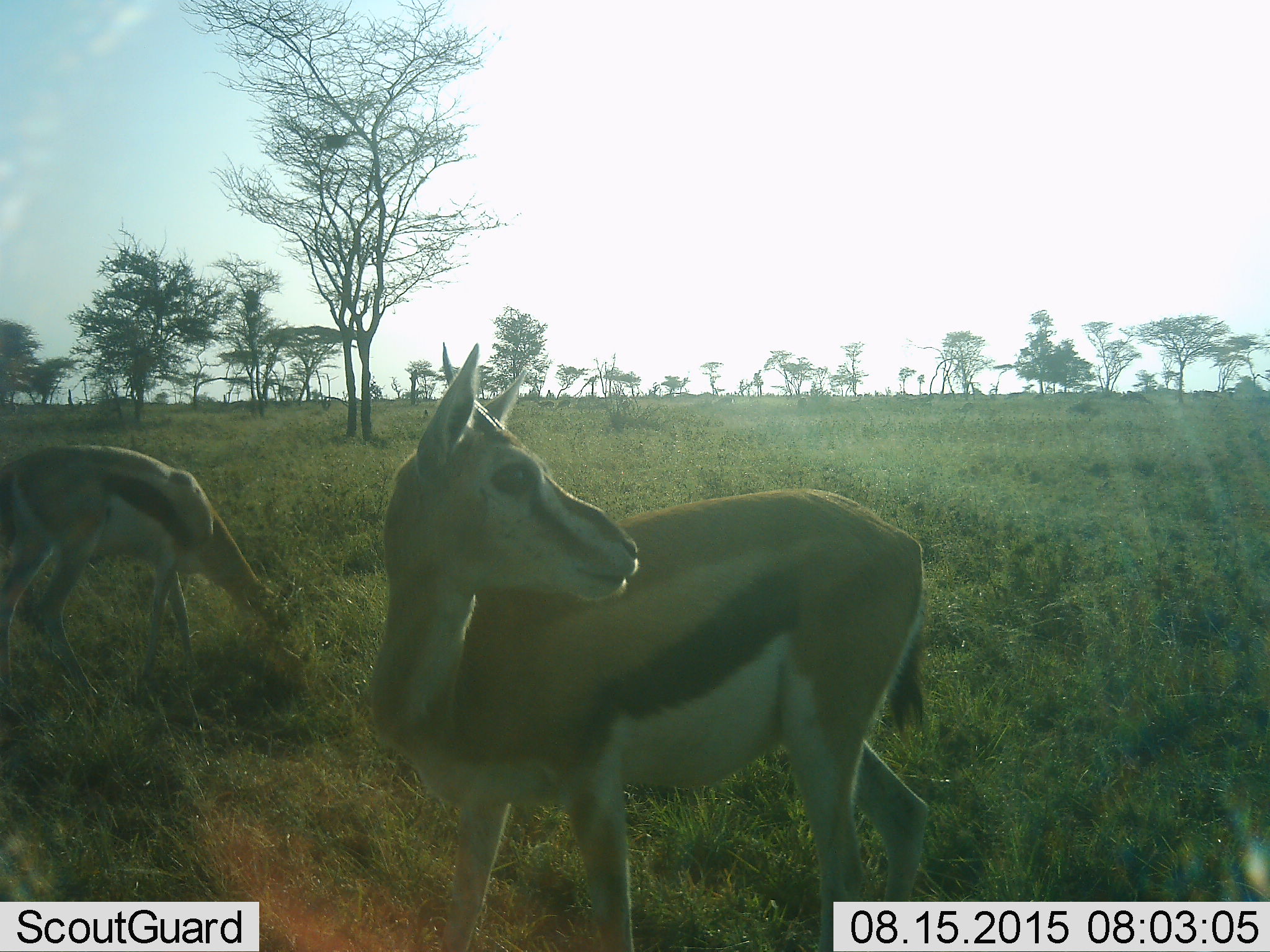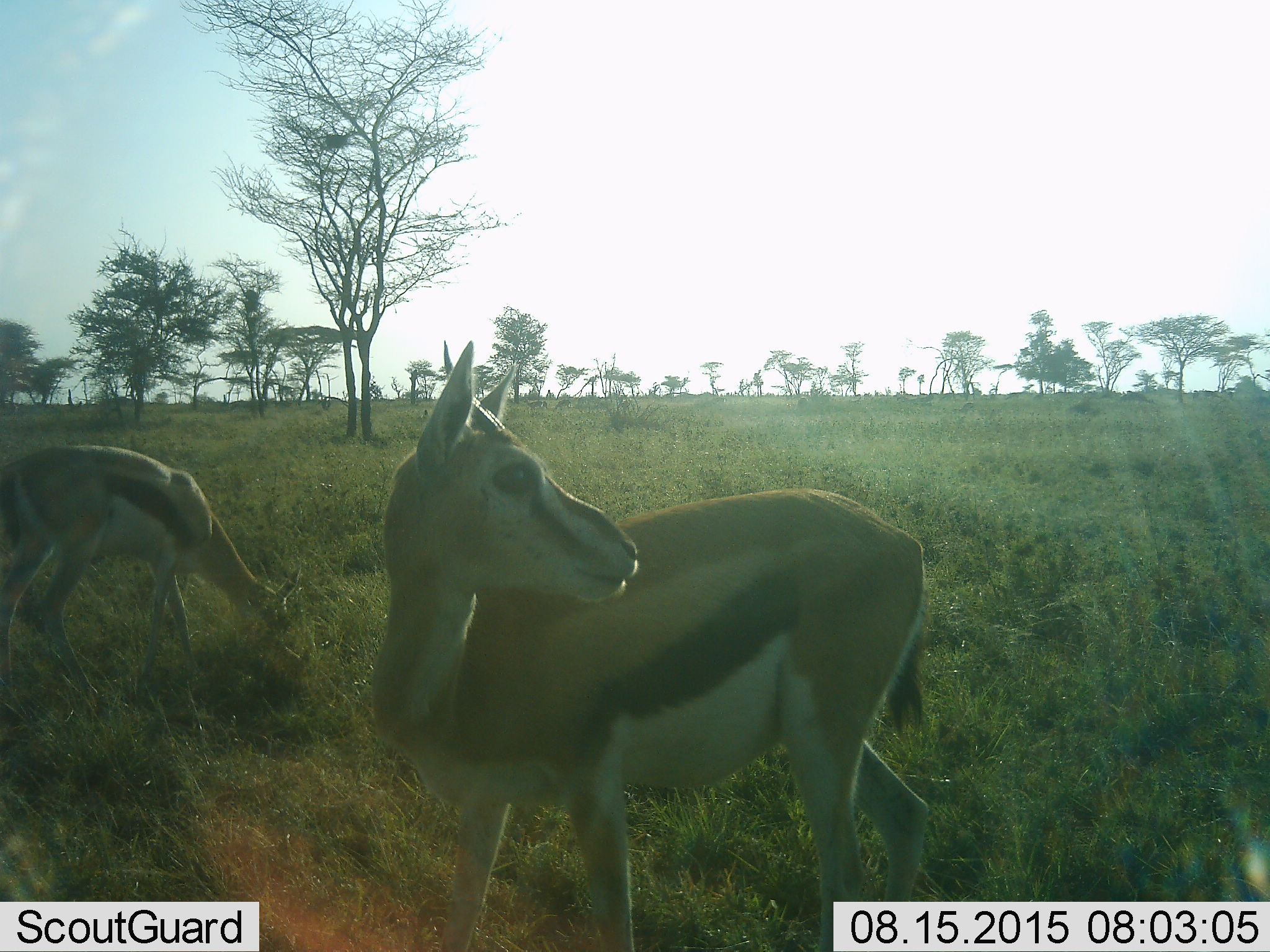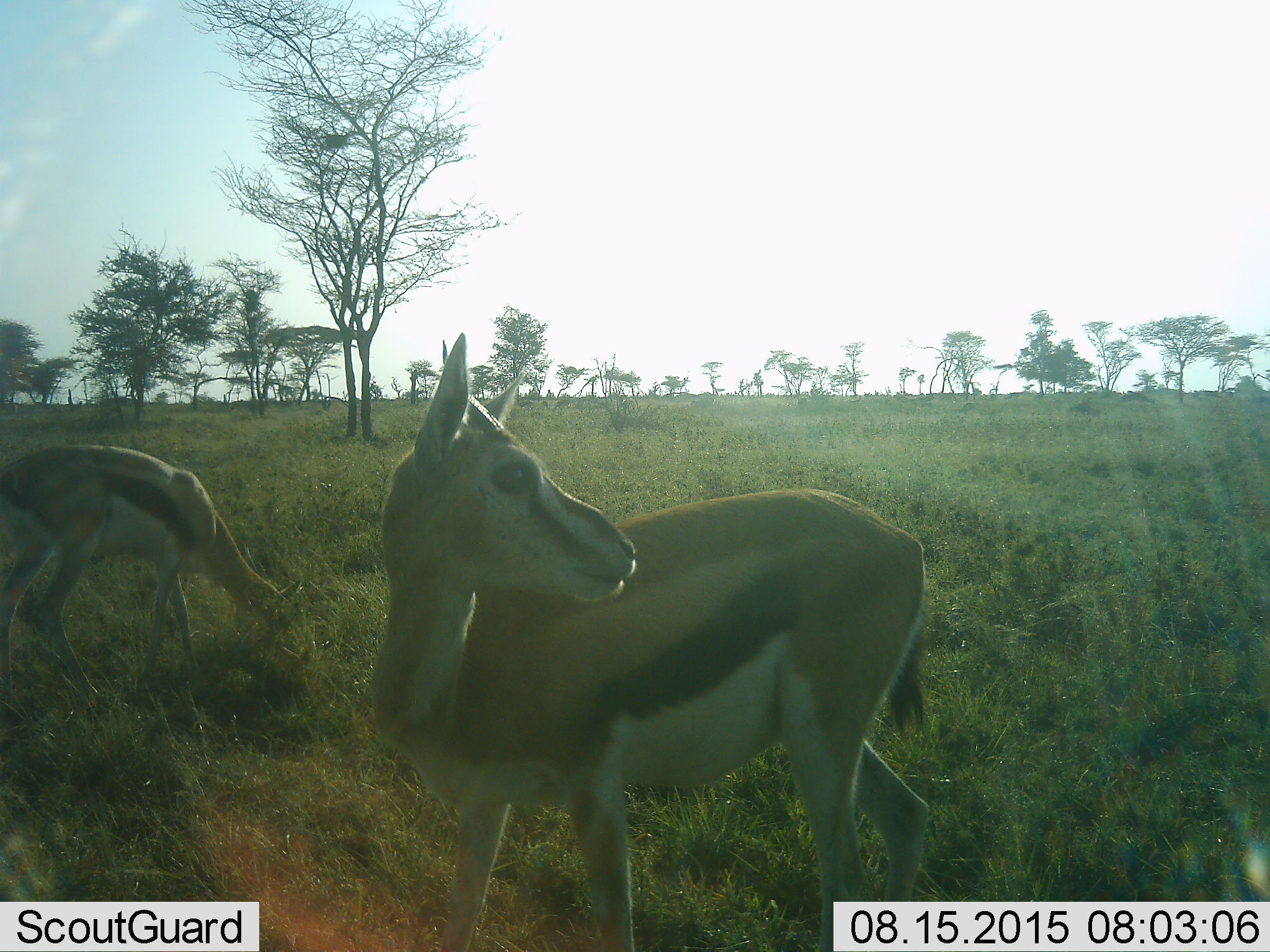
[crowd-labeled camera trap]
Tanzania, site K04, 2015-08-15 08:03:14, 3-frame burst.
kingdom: Animalia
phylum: Chordata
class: Mammalia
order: Artiodactyla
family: Bovidae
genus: Eudorcas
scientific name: Eudorcas thomsonii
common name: thomson's gazelle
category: gazellethomsons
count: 2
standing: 100%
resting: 0%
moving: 10%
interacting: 0%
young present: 10%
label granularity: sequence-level